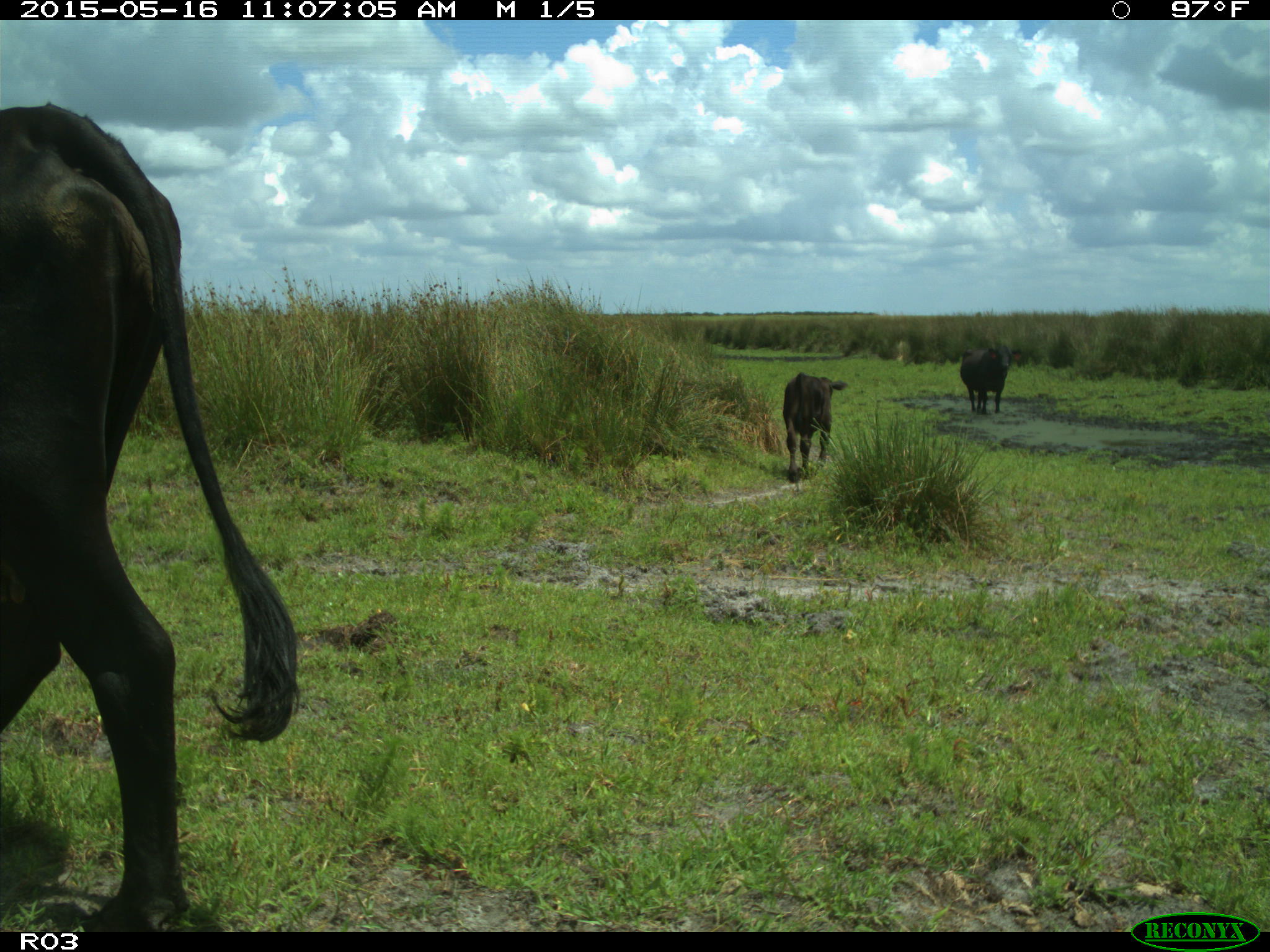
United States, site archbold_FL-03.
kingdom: Animalia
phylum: Chordata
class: Mammalia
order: Artiodactyla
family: Bovidae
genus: Bos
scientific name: Bos taurus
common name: domestic cow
Bos taurus (domestic cow).